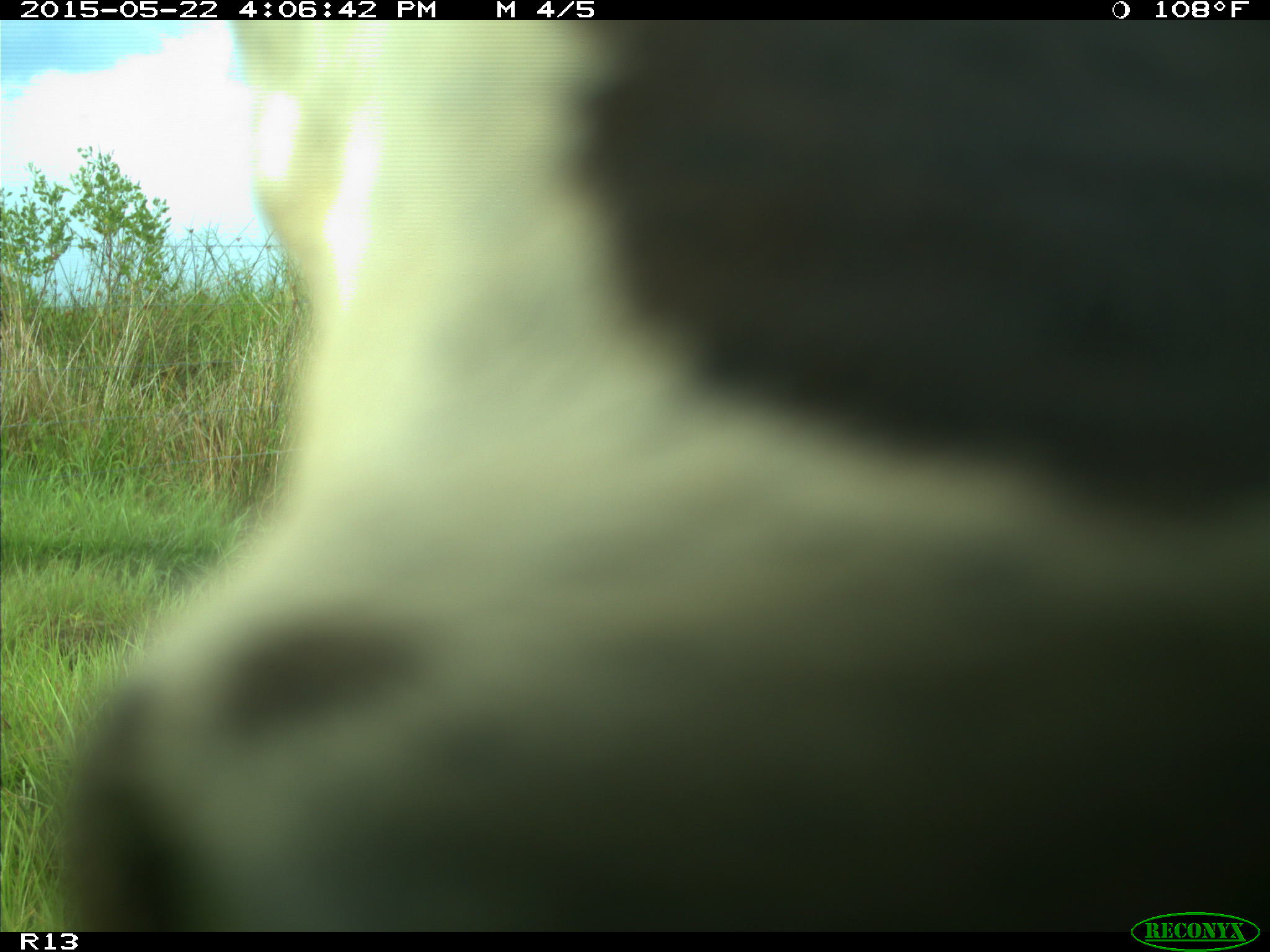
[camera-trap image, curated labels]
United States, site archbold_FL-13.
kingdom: Animalia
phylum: Chordata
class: Mammalia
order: Artiodactyla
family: Bovidae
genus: Bos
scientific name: Bos taurus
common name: domestic cow